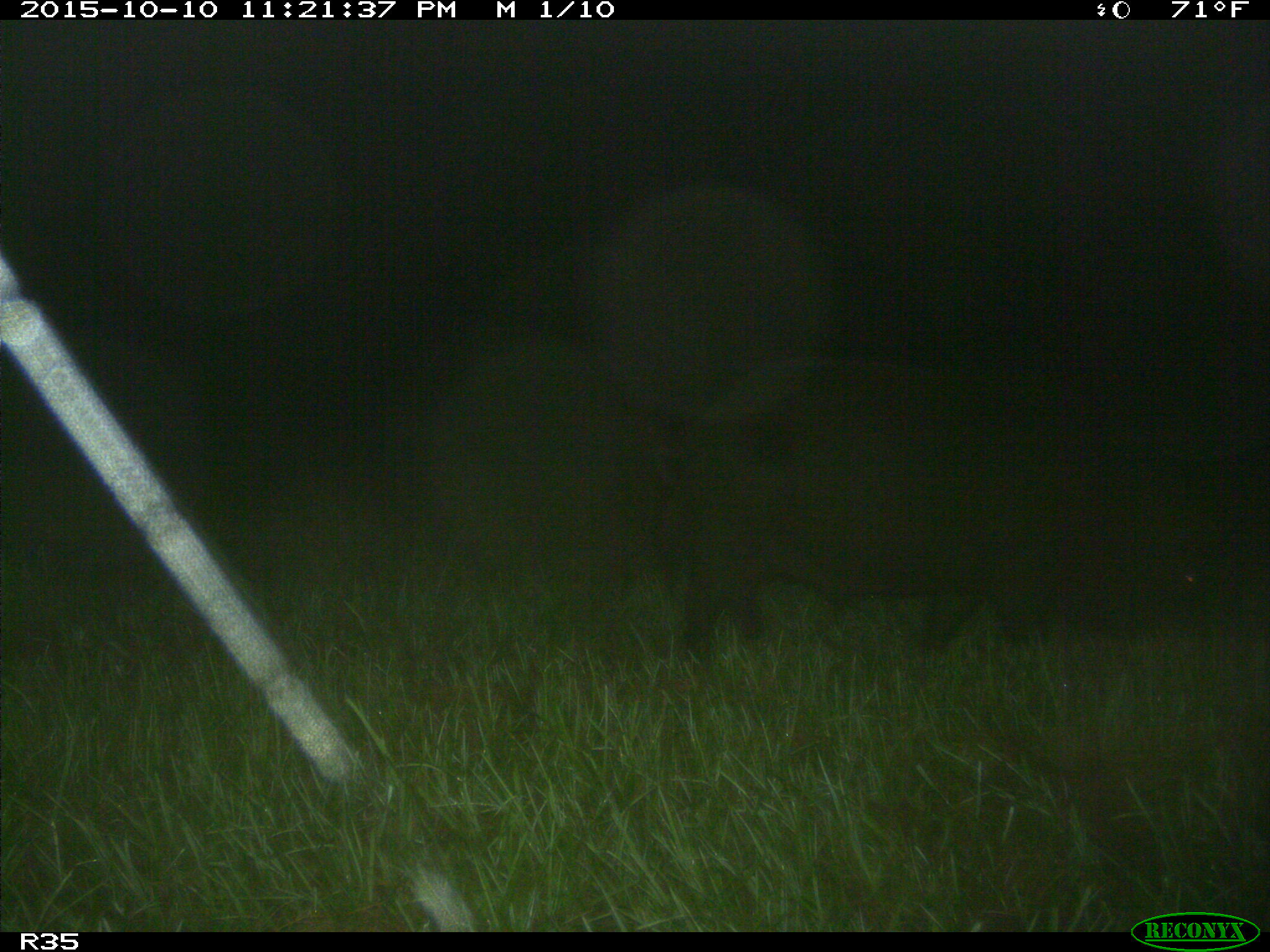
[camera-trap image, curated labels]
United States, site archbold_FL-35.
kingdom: Animalia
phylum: Chordata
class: Mammalia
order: Artiodactyla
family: Suidae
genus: Sus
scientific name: Sus scrofa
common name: wild boar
Sus scrofa (wild boar).